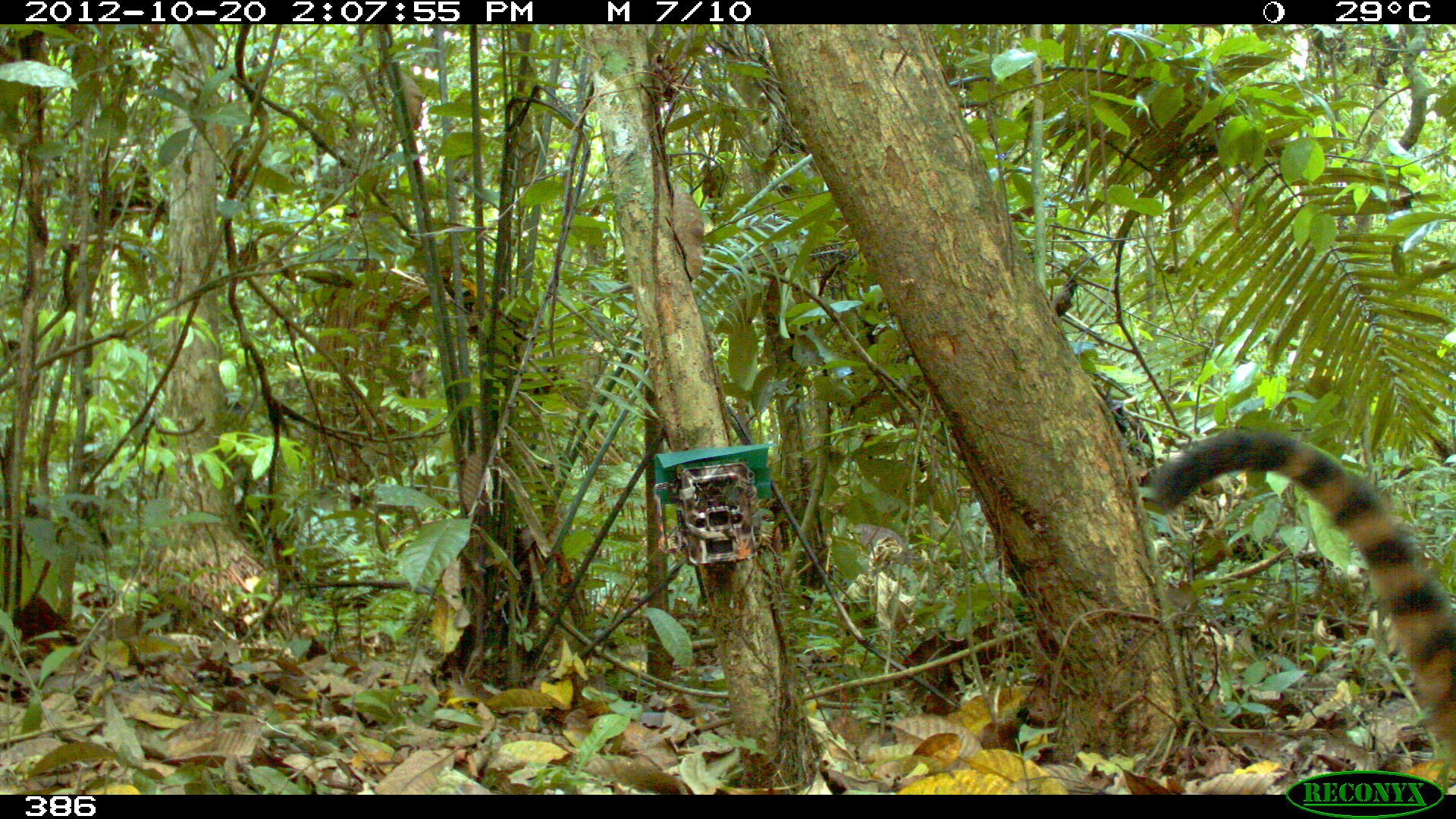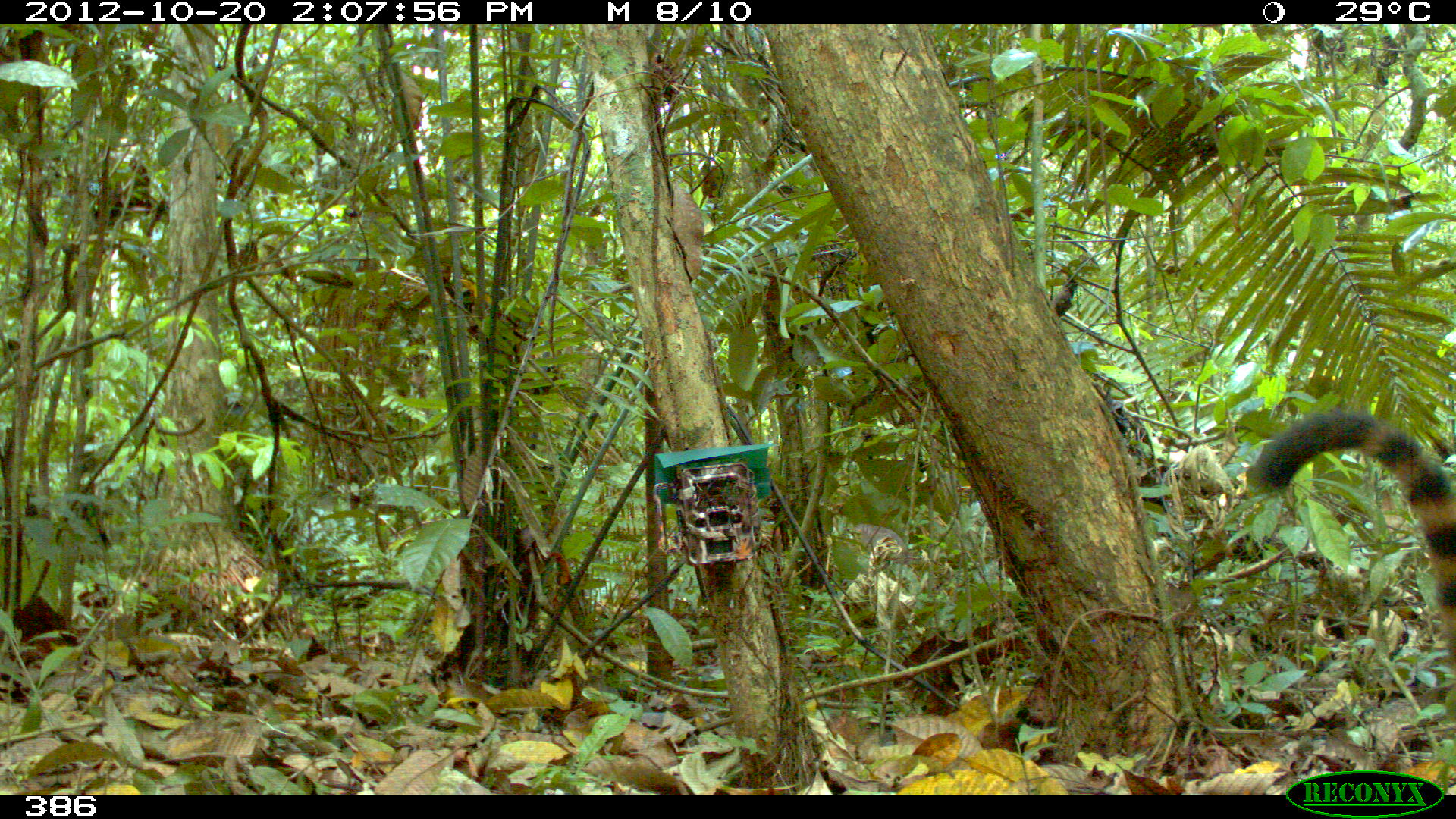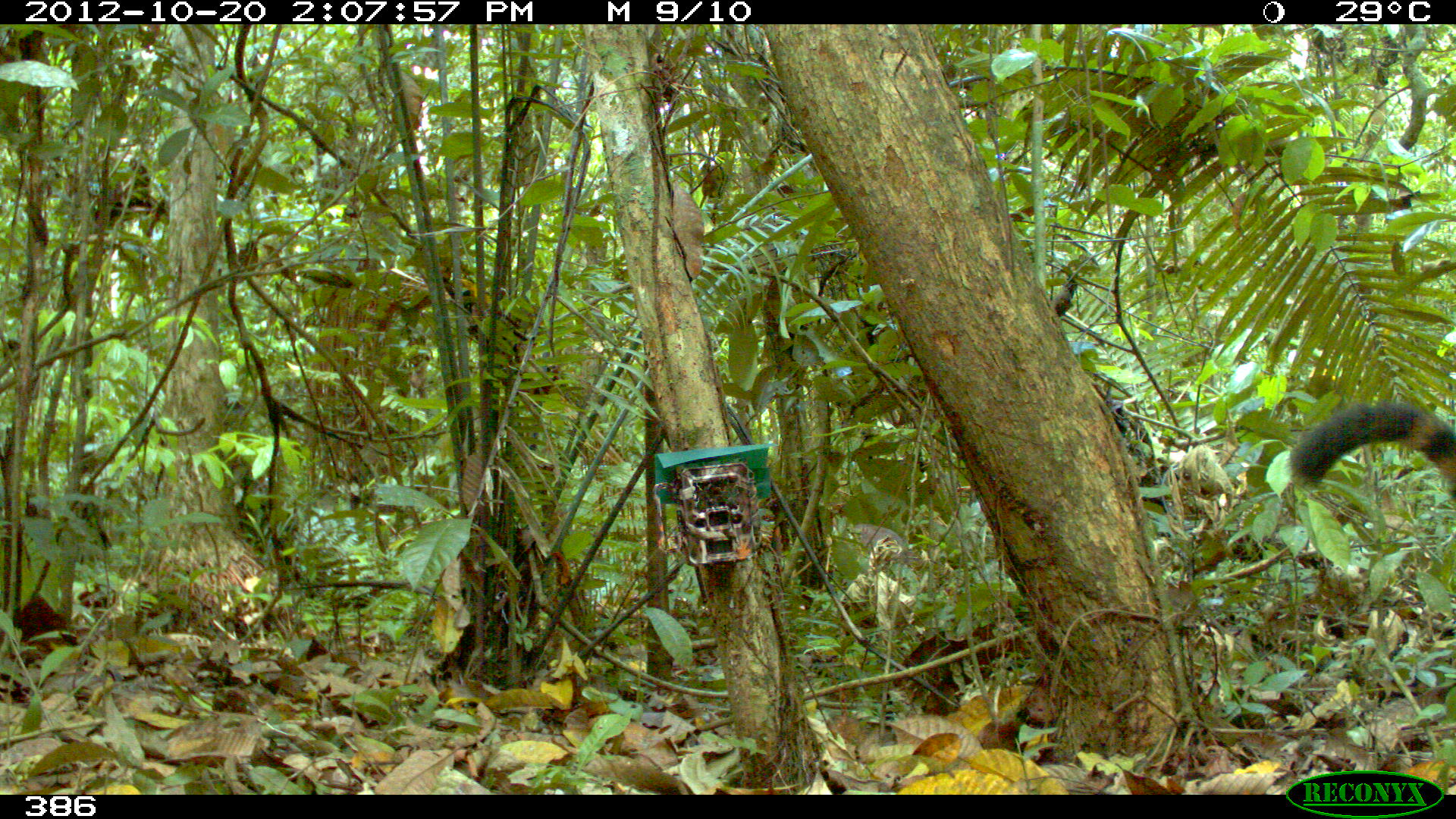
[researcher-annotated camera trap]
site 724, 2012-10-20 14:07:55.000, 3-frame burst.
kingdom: Animalia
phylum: Chordata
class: Mammalia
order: Carnivora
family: Procyonidae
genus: Nasua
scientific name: Nasua nasua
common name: south american coati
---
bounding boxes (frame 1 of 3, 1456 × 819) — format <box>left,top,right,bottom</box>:
nasua nasua: <box>1150,426,1455,767</box>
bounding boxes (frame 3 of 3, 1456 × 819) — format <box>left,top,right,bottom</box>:
nasua nasua: <box>1287,393,1455,511</box>